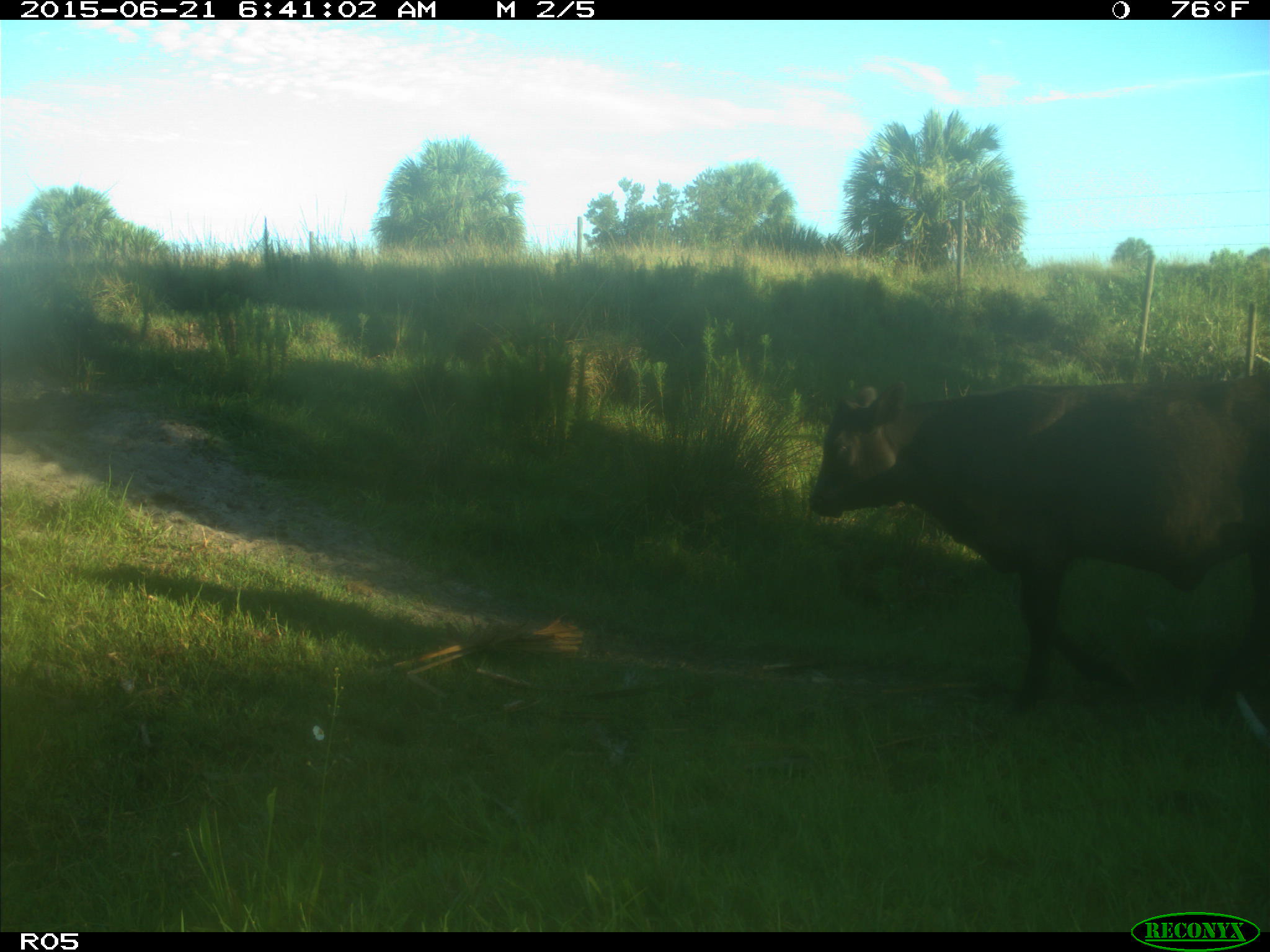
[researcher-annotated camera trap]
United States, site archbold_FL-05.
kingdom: Animalia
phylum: Chordata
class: Mammalia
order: Artiodactyla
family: Bovidae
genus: Bos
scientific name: Bos taurus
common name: domestic cow